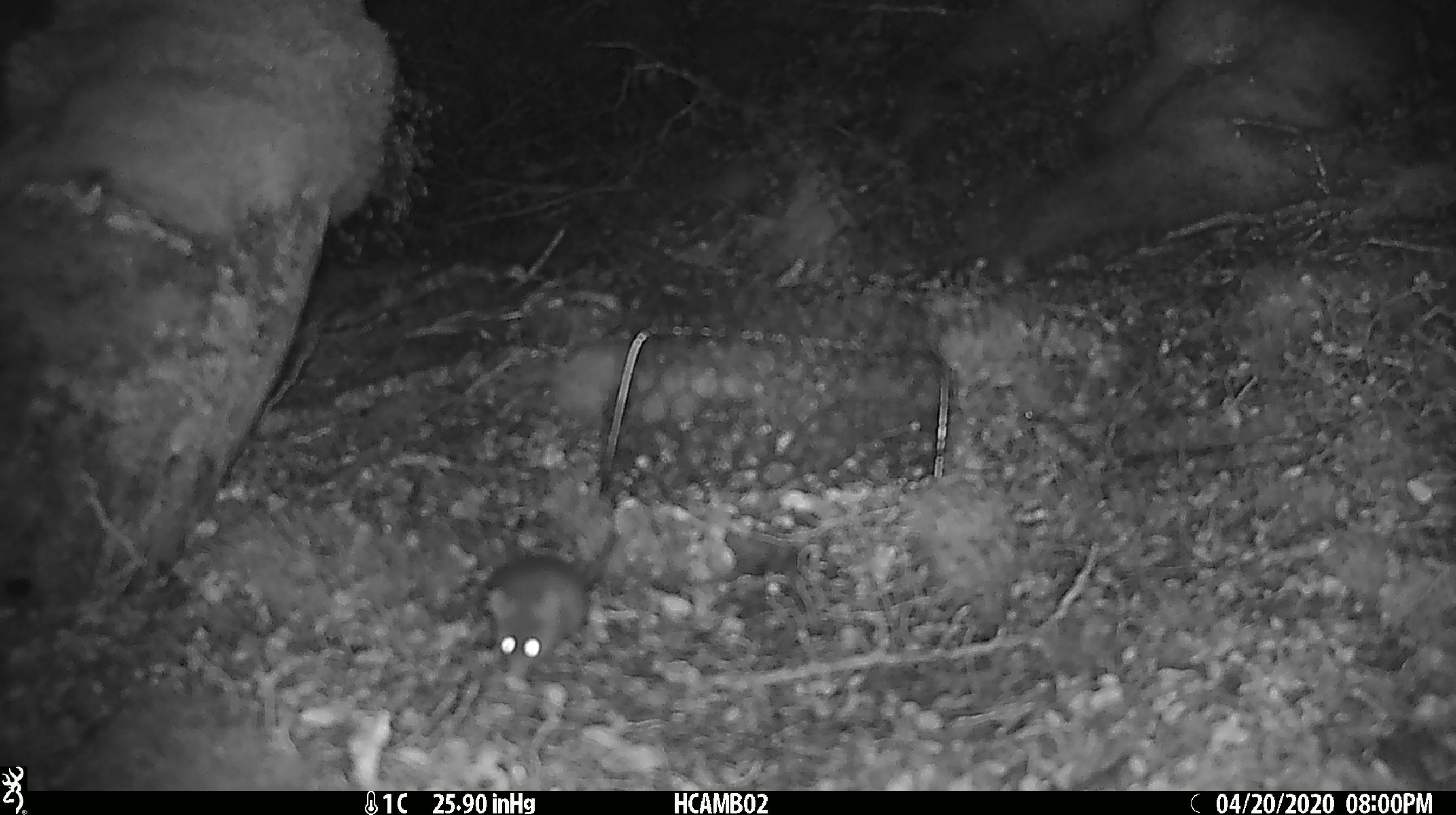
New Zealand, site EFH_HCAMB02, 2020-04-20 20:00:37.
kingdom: Animalia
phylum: Chordata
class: Mammalia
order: Rodentia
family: Muridae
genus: Mus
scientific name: Mus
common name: mouse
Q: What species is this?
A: Mouse (Mus).